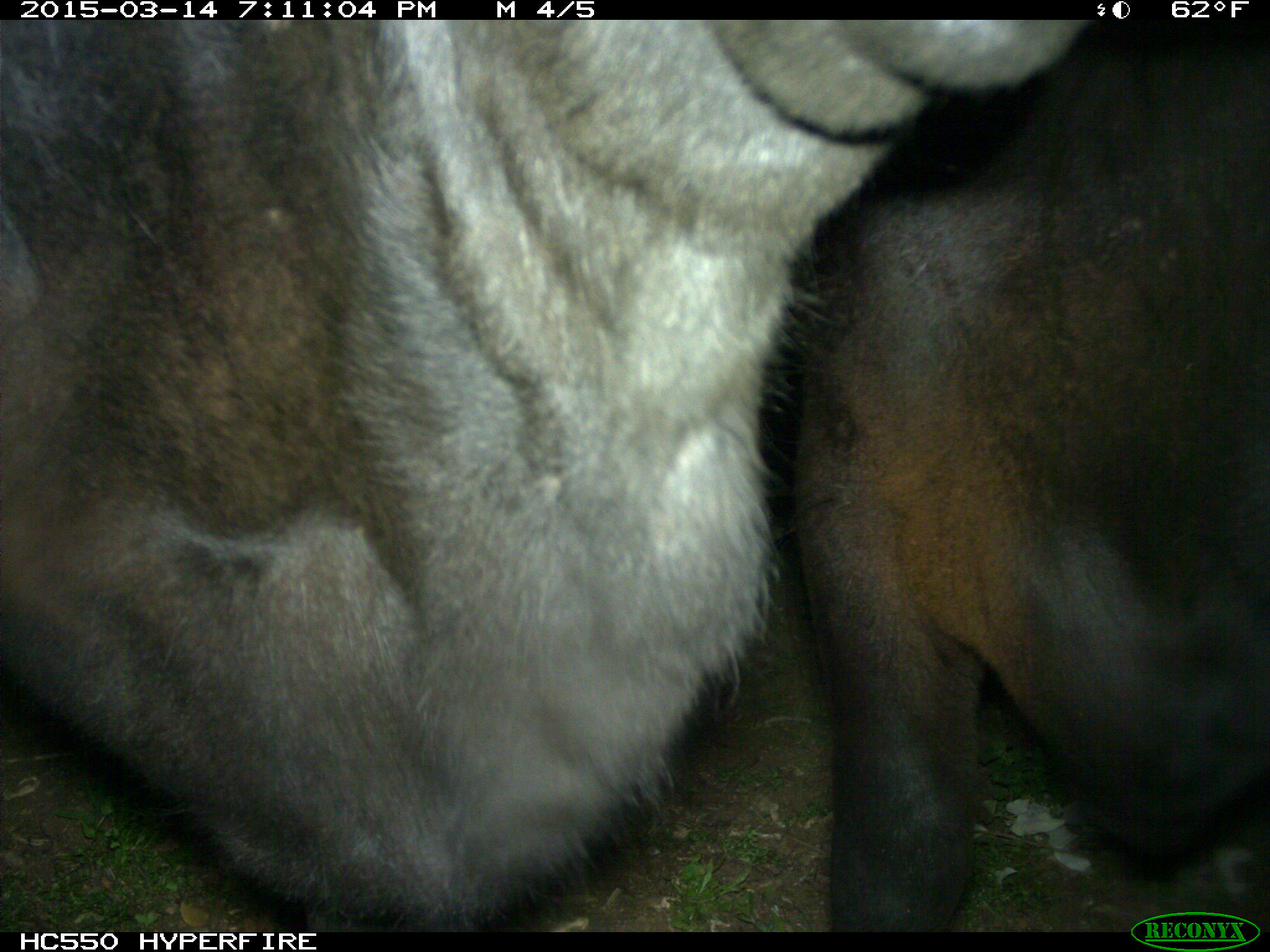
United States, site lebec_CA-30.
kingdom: Animalia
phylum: Chordata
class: Mammalia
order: Artiodactyla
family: Bovidae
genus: Bos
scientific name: Bos taurus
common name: domestic cow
Bos taurus (domestic cow).